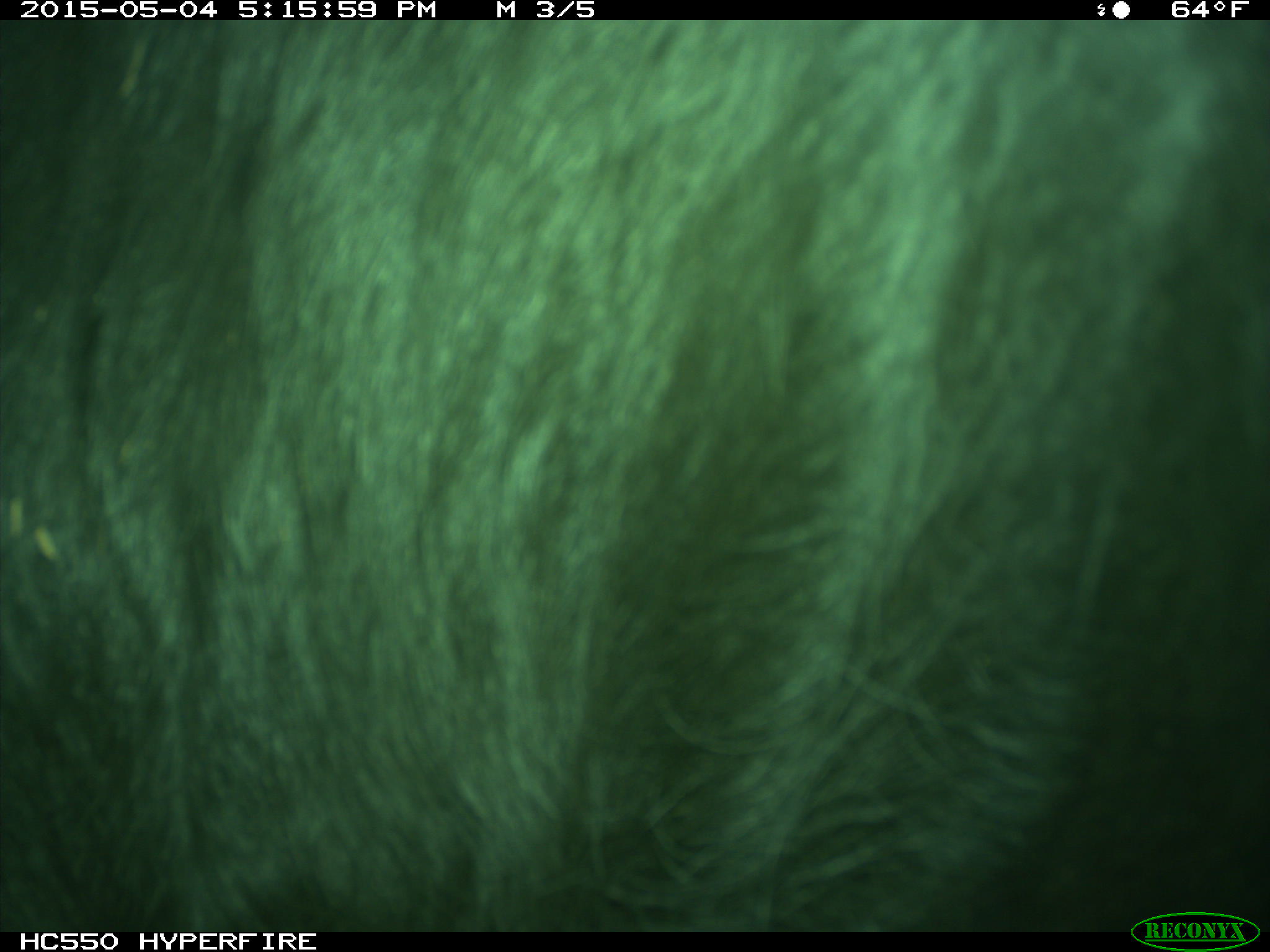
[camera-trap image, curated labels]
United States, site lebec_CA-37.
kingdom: Animalia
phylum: Chordata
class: Mammalia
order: Artiodactyla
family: Bovidae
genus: Bos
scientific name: Bos taurus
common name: domestic cow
Bos taurus (domestic cow).